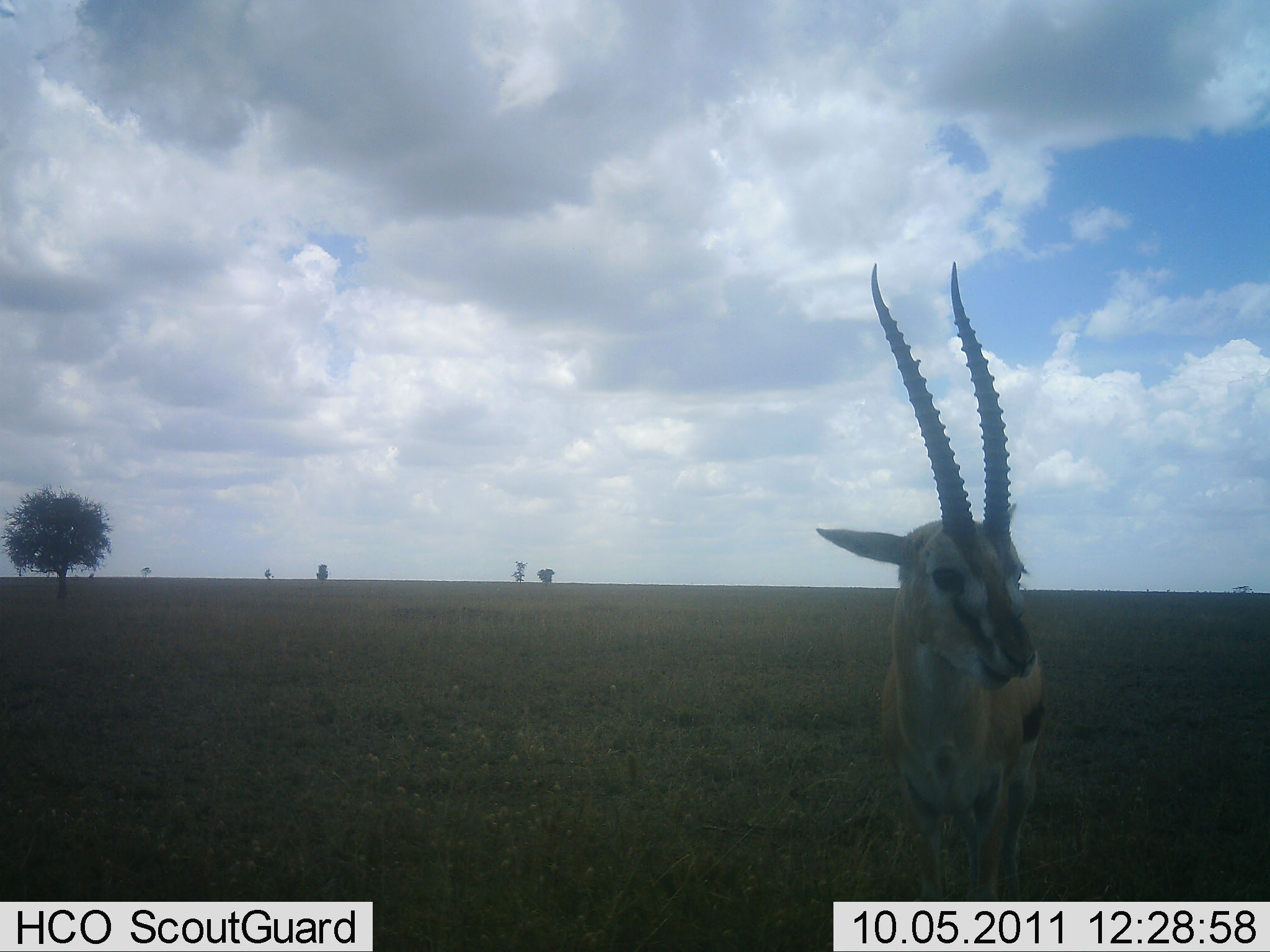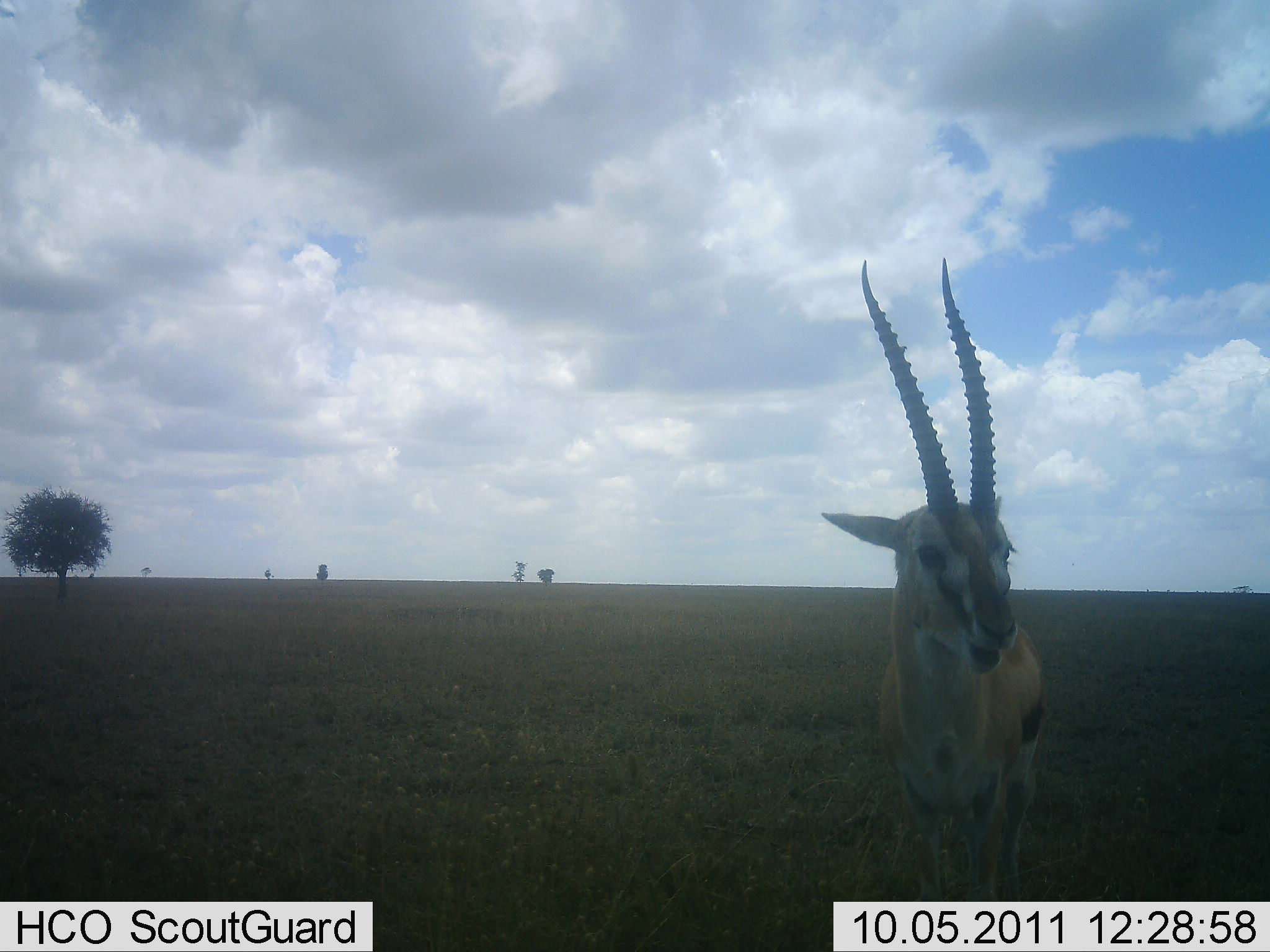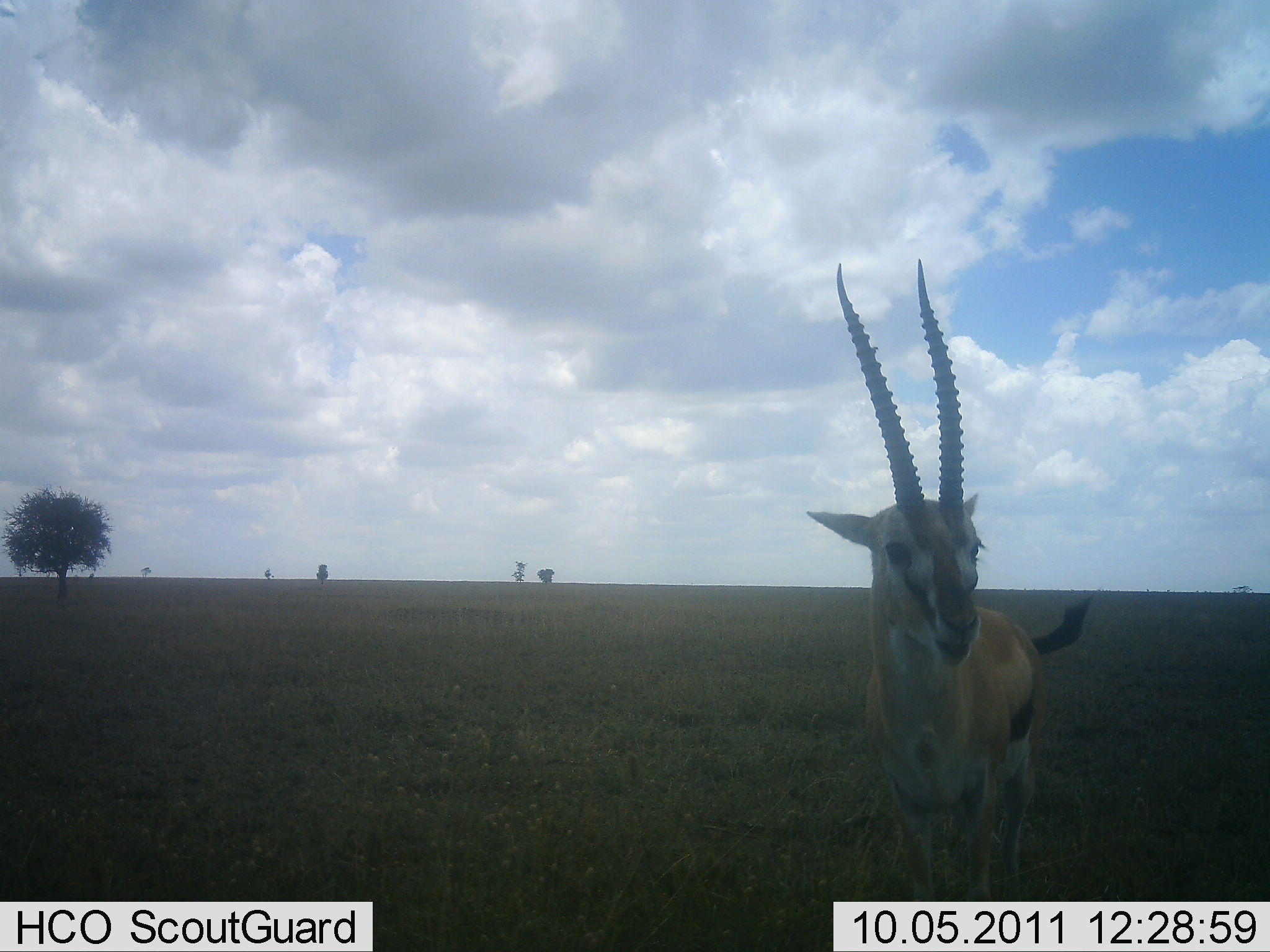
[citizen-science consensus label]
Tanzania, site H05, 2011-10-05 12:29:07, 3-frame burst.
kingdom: Animalia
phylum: Chordata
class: Mammalia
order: Artiodactyla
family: Bovidae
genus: Eudorcas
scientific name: Eudorcas thomsonii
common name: thomson's gazelle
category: gazellethomsons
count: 1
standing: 82%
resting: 0%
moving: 9%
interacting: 9%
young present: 0%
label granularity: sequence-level